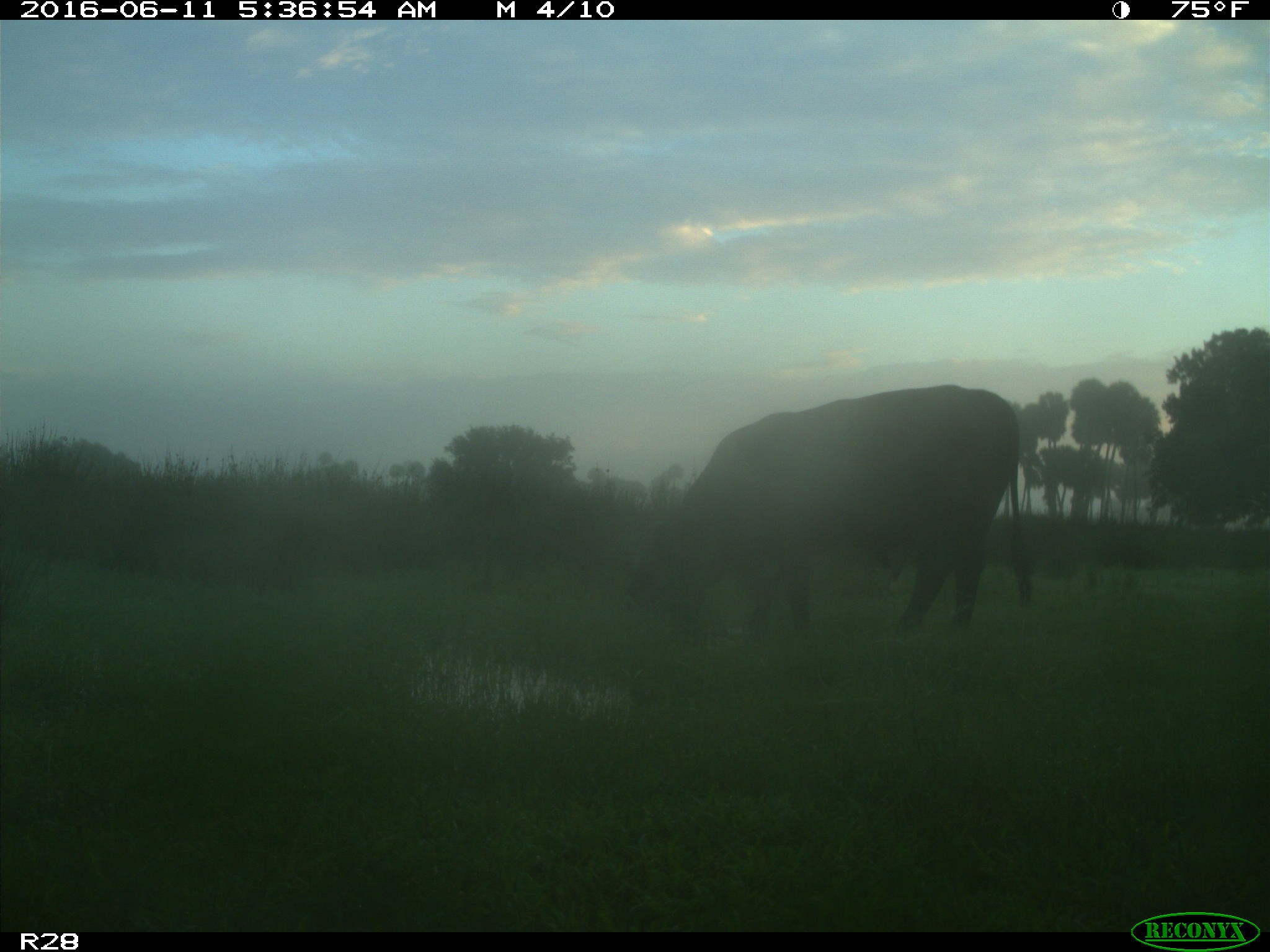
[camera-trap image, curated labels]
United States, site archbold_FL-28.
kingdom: Animalia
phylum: Chordata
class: Mammalia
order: Artiodactyla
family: Bovidae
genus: Bos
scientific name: Bos taurus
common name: domestic cow